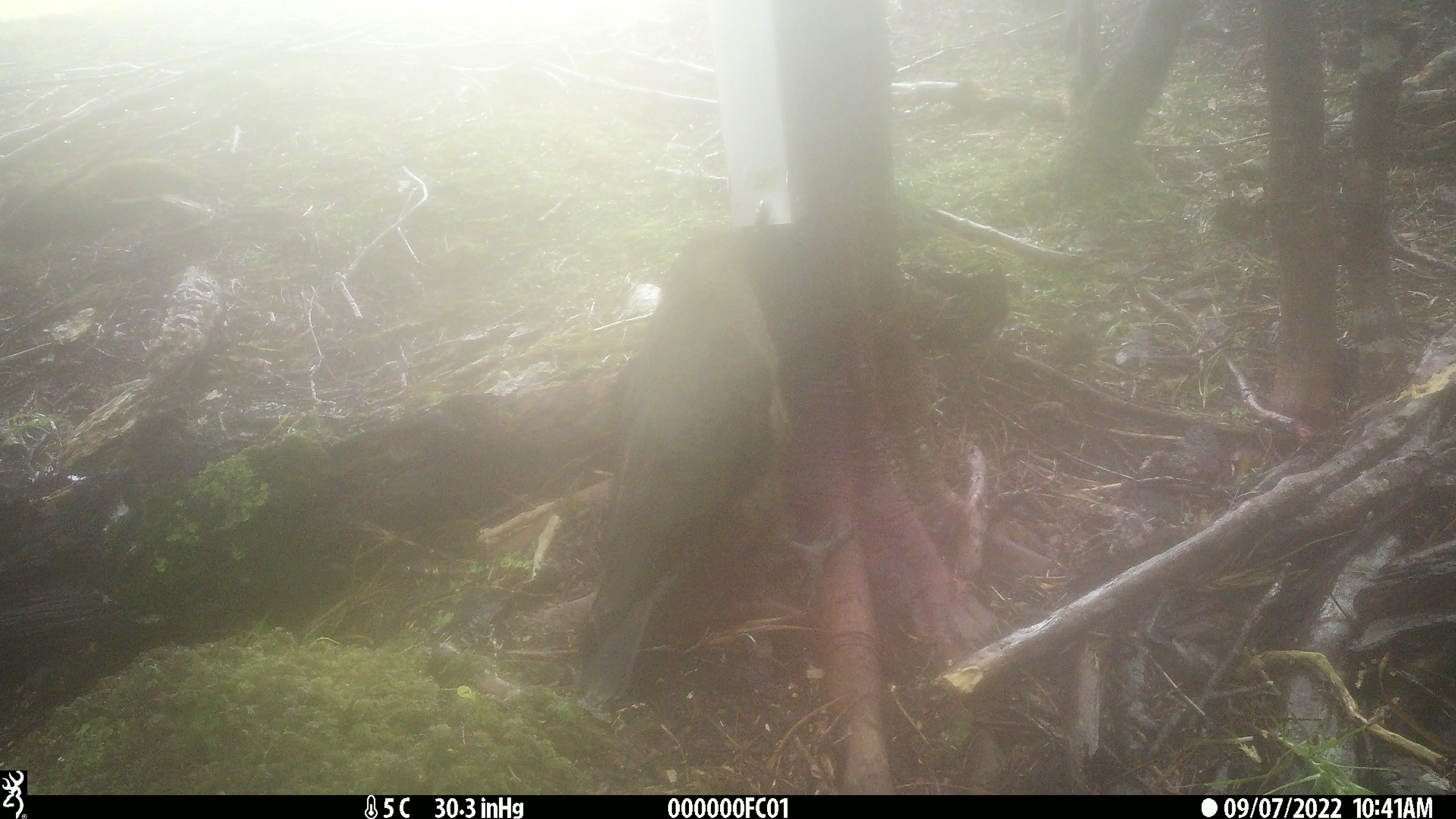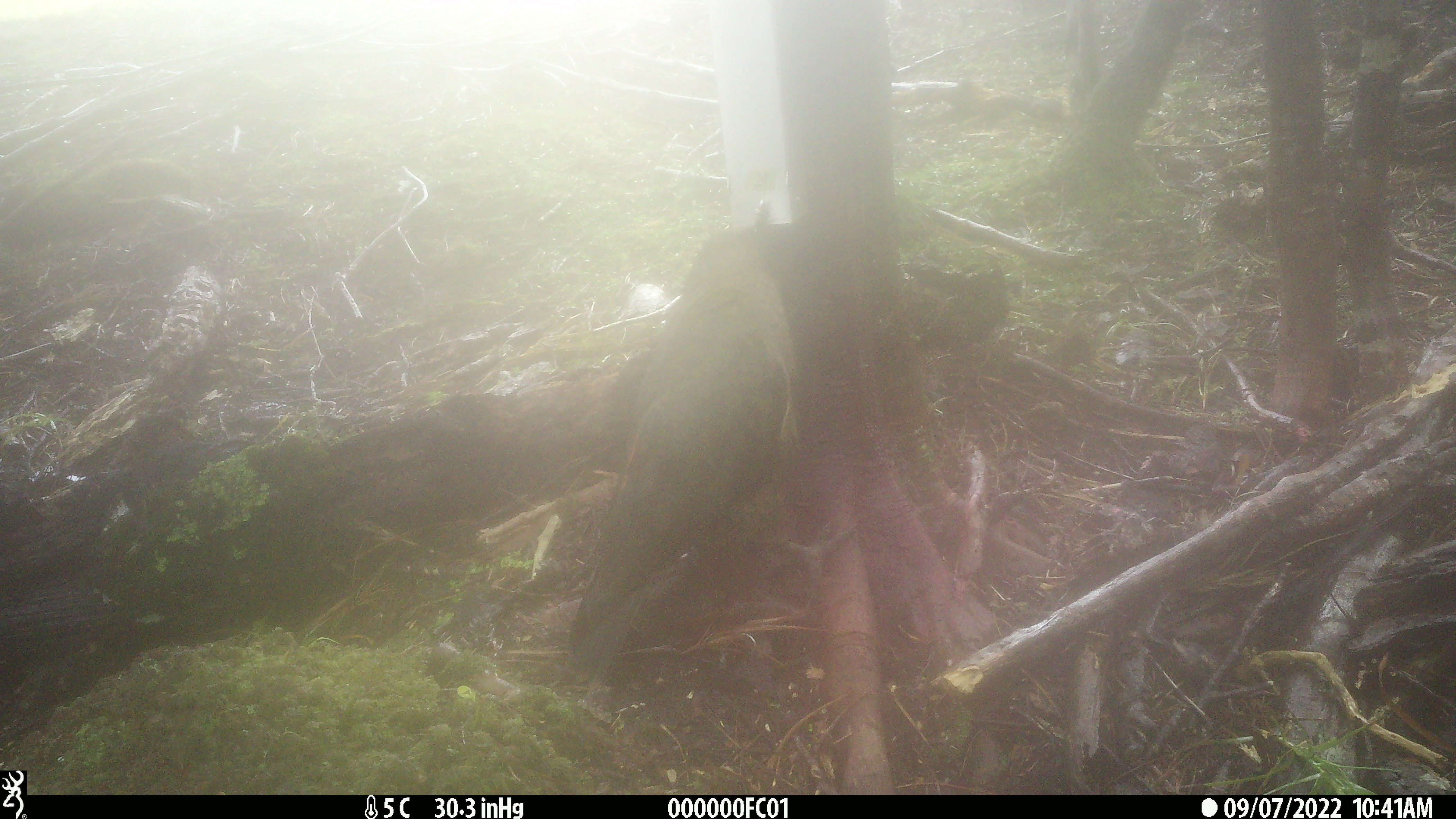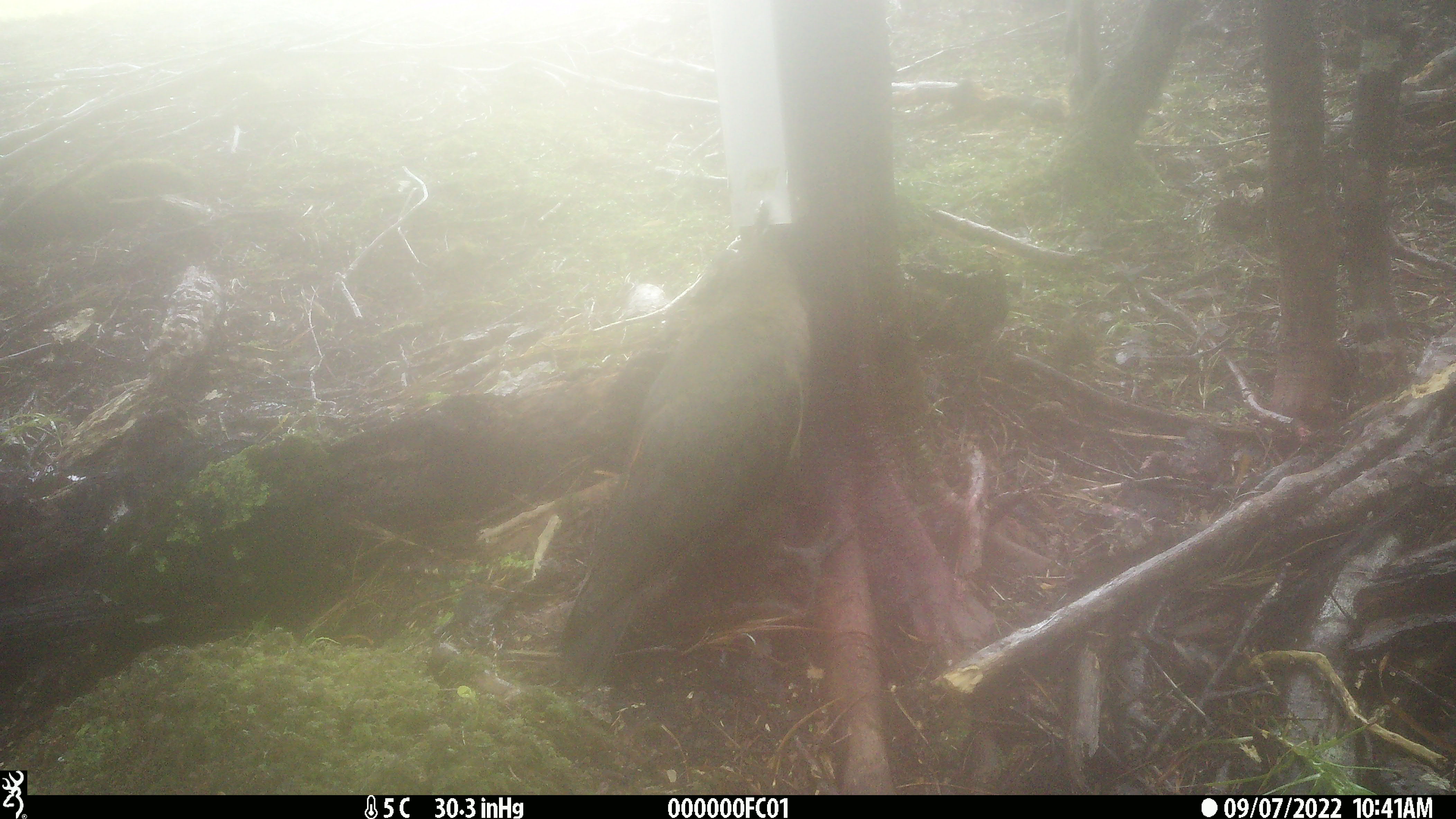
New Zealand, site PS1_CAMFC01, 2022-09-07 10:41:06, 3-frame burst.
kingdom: Animalia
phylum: Chordata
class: Aves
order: Psittaciformes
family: Strigopidae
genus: Nestor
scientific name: Nestor notabilis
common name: kea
Kea (Nestor notabilis).